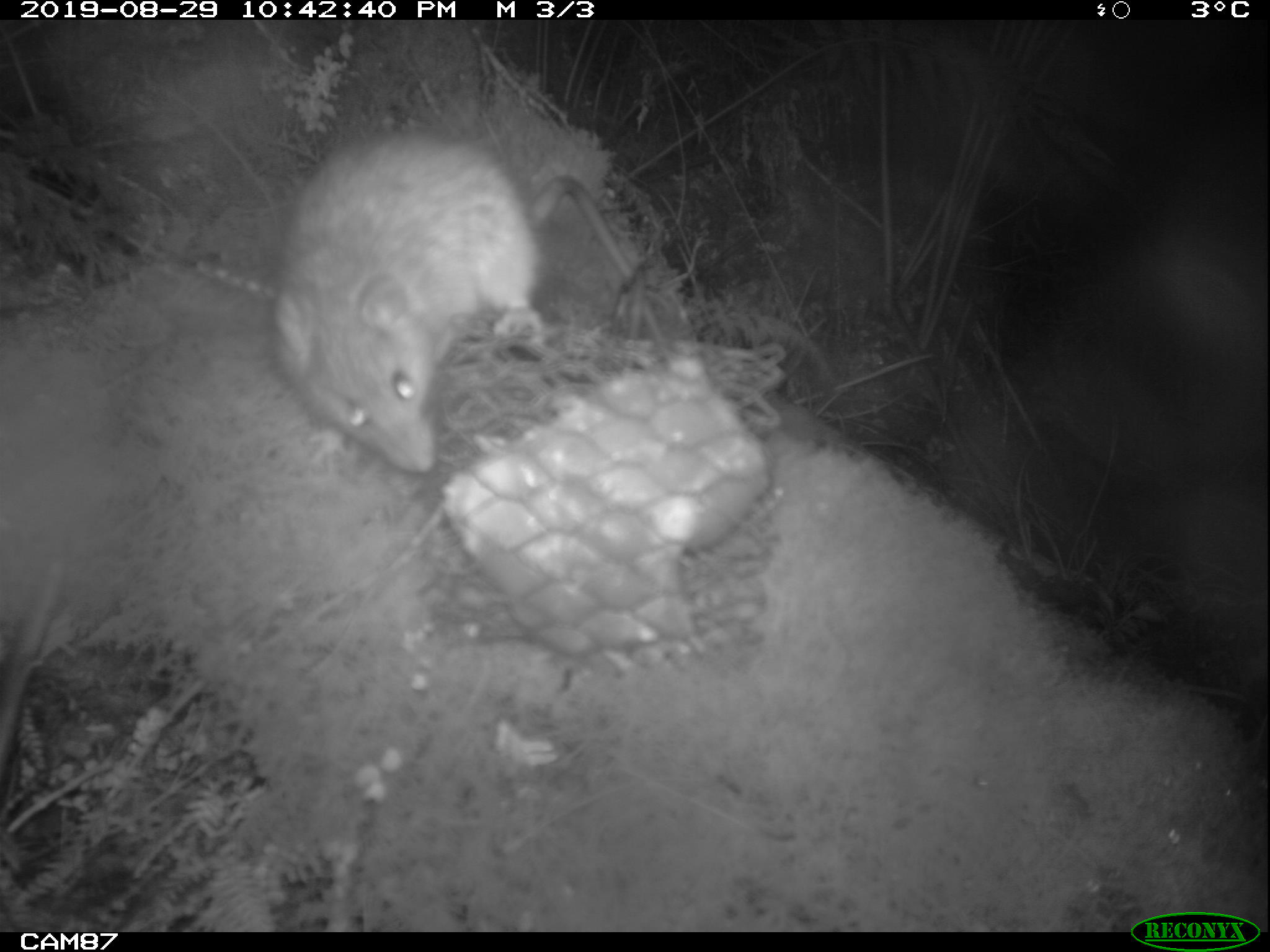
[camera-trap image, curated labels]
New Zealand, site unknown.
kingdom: Animalia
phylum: Chordata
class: Mammalia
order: Rodentia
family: Muridae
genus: Rattus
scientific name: Rattus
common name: rat